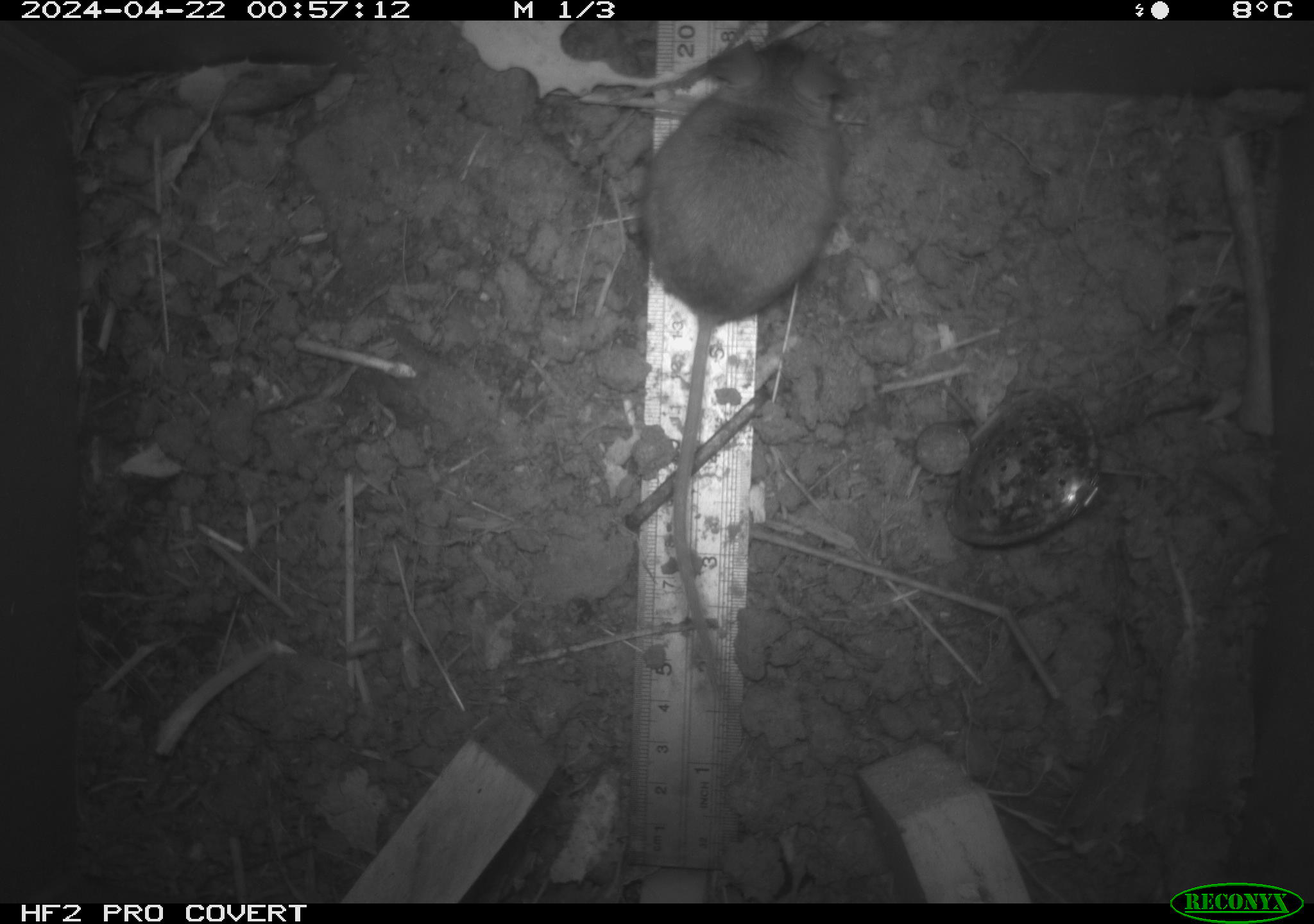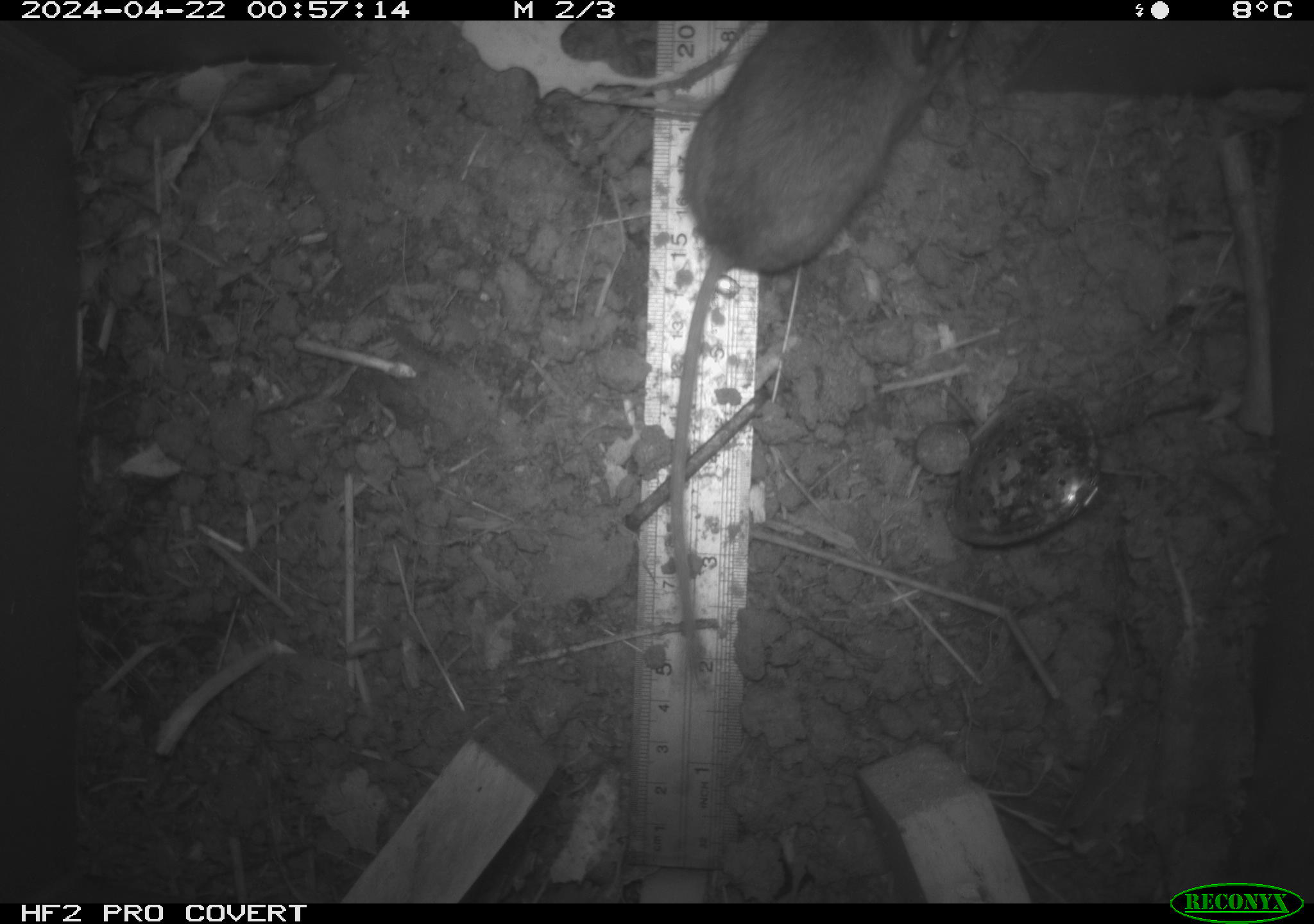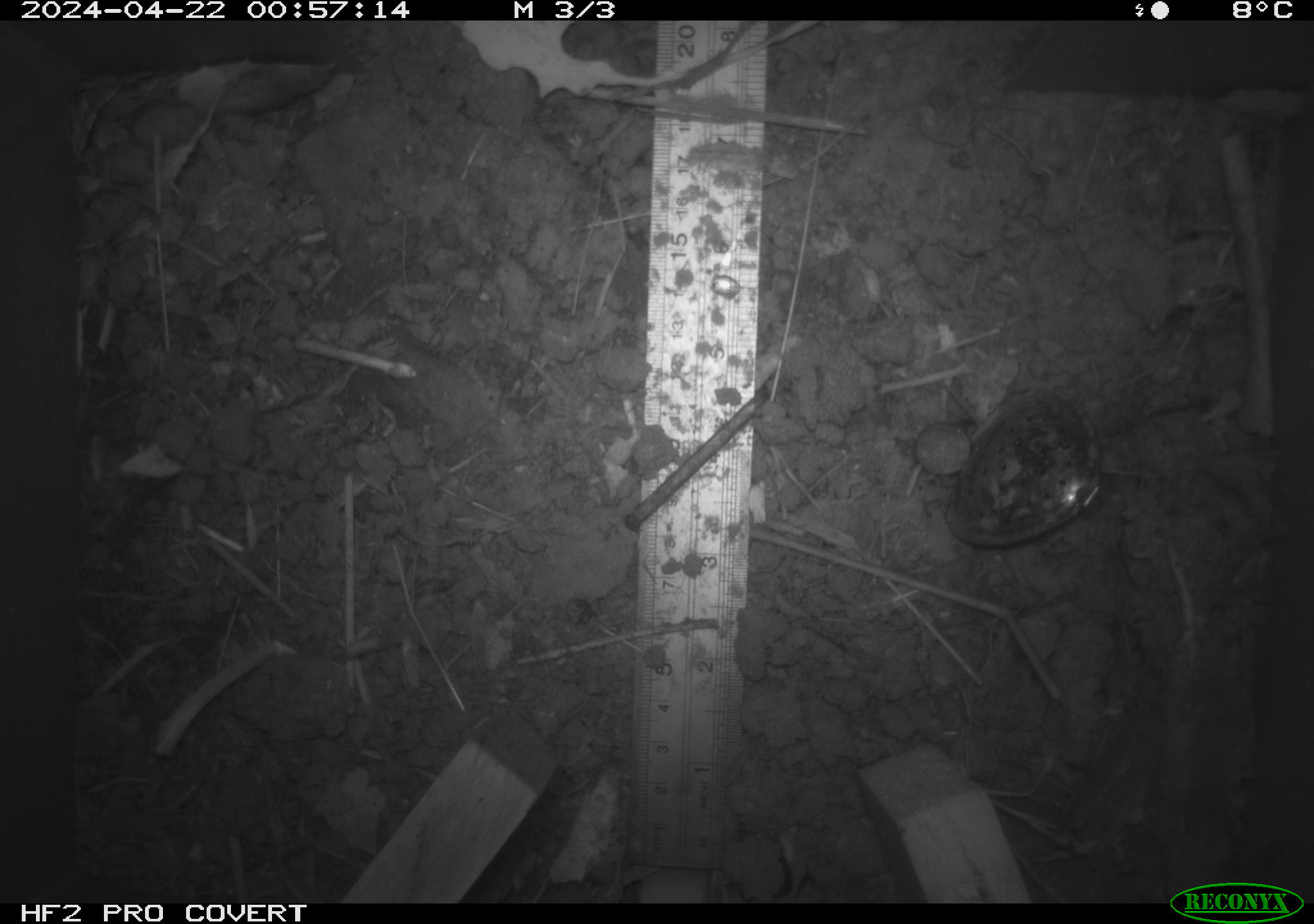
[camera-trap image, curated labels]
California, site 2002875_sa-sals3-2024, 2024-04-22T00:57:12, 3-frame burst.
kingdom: Animalia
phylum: Chordata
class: Mammalia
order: Rodentia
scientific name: Rodentia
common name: mouse species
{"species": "mouse species (Rodentia)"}